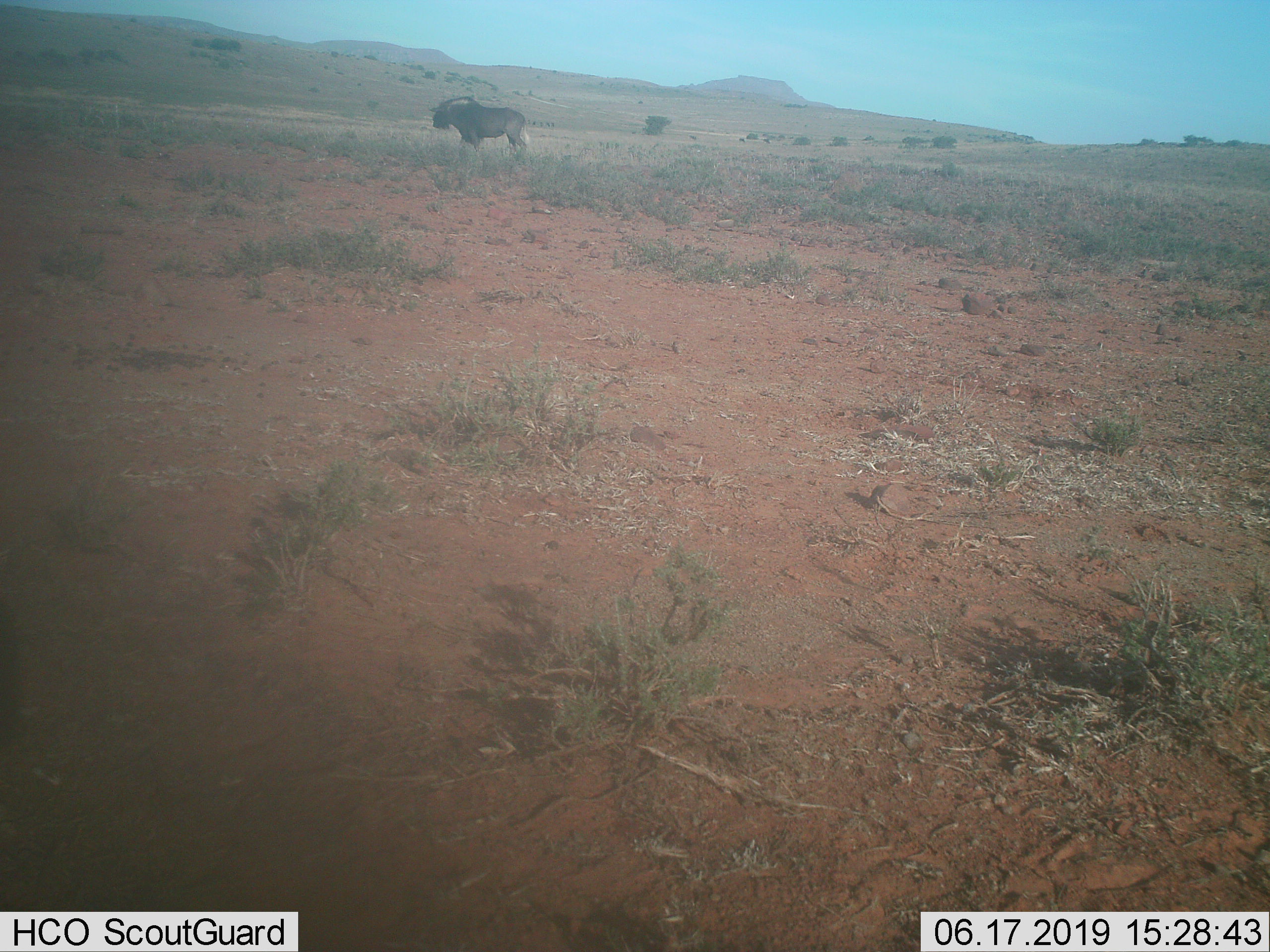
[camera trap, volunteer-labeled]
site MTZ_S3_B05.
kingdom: Animalia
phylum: Chordata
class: Mammalia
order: Artiodactyla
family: Bovidae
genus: Connochaetes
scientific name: Connochaetes gnou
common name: black wildebeest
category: wildebeestblack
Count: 1.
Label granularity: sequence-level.